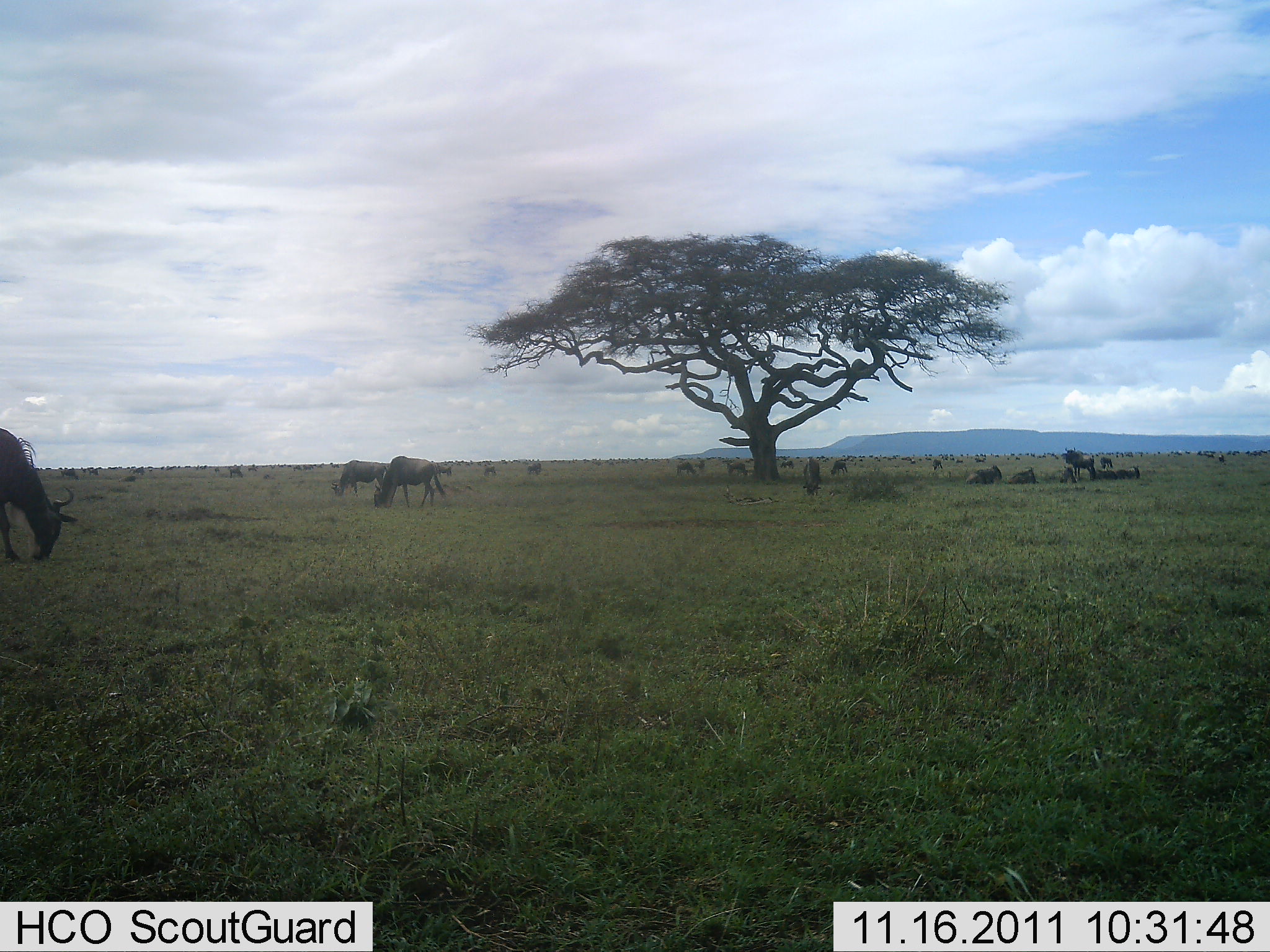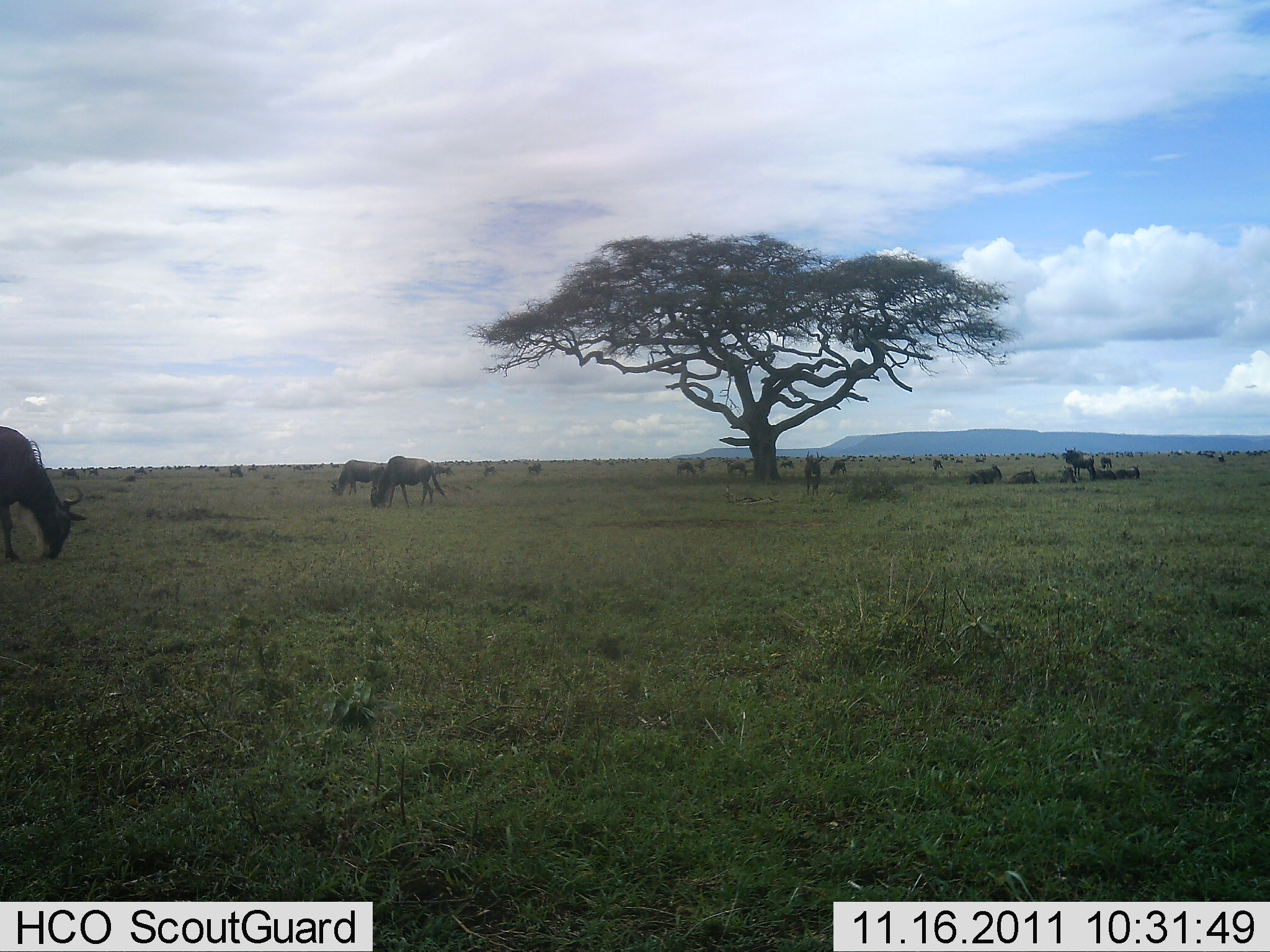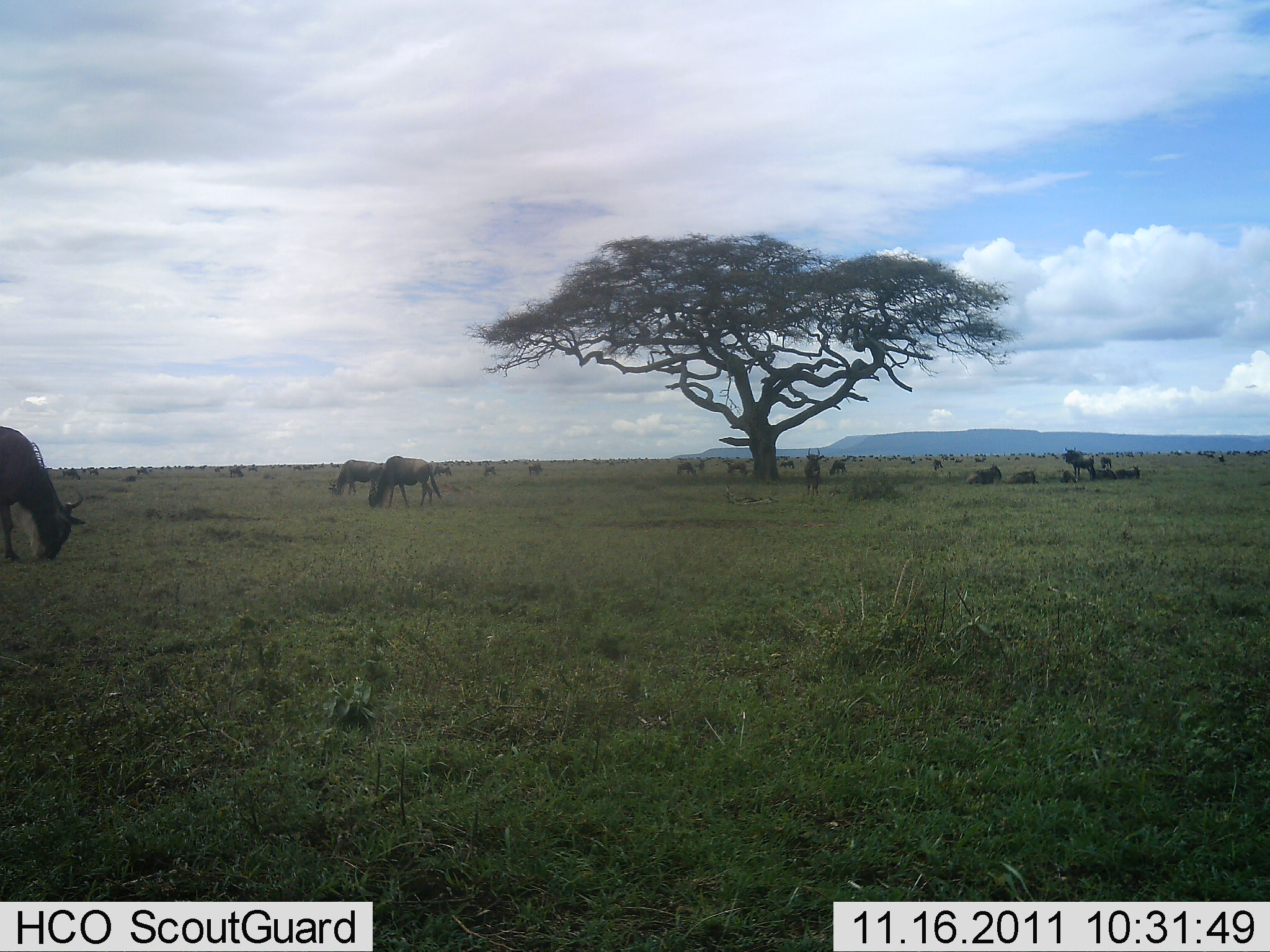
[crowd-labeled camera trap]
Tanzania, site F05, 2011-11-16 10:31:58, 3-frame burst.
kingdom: Animalia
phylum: Chordata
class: Mammalia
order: Artiodactyla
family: Bovidae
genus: Connochaetes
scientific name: Connochaetes taurinus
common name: blue wildebeest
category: wildebeest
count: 11-50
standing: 62%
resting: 77%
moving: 8%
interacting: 0%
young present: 8%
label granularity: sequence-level